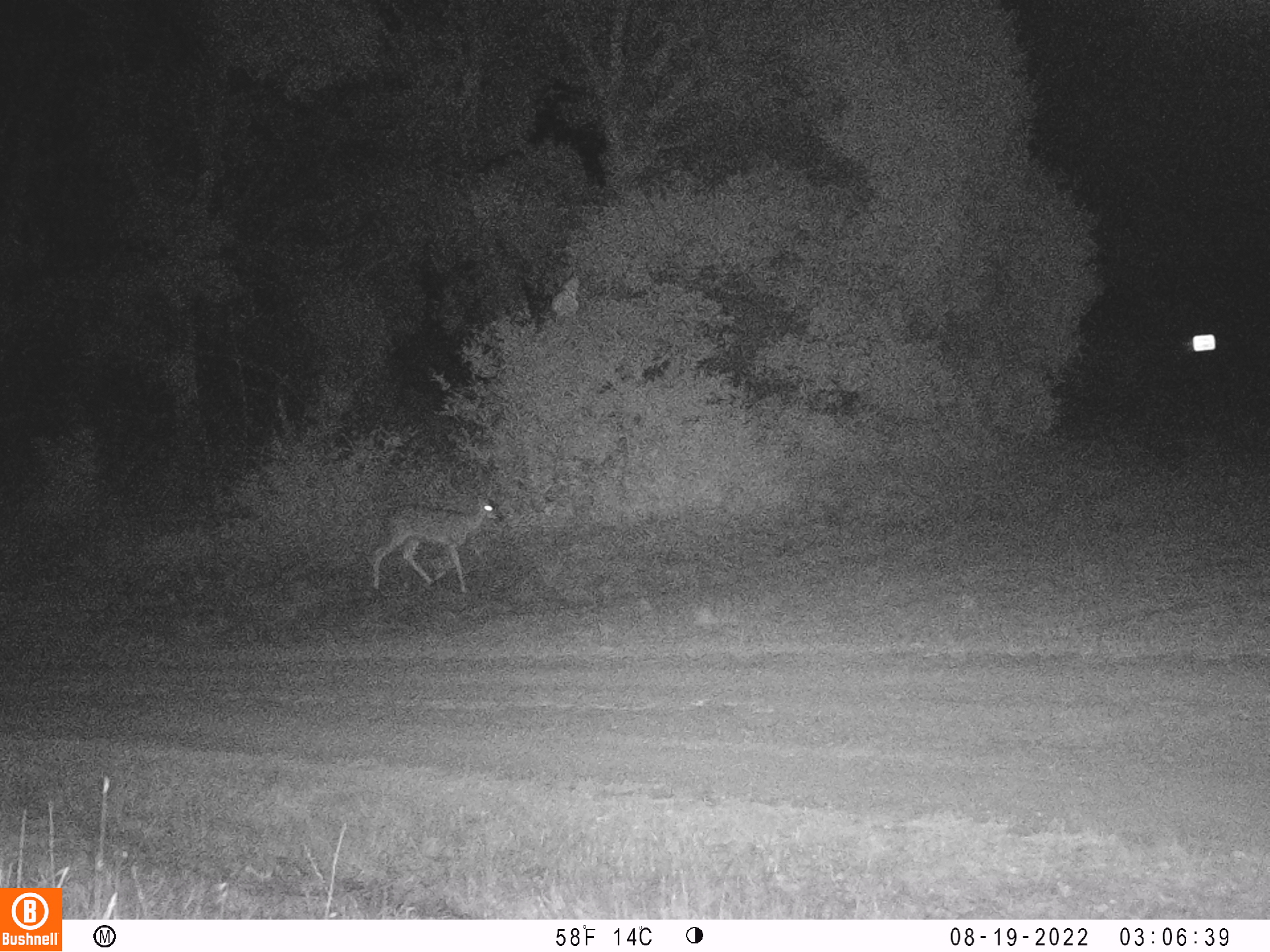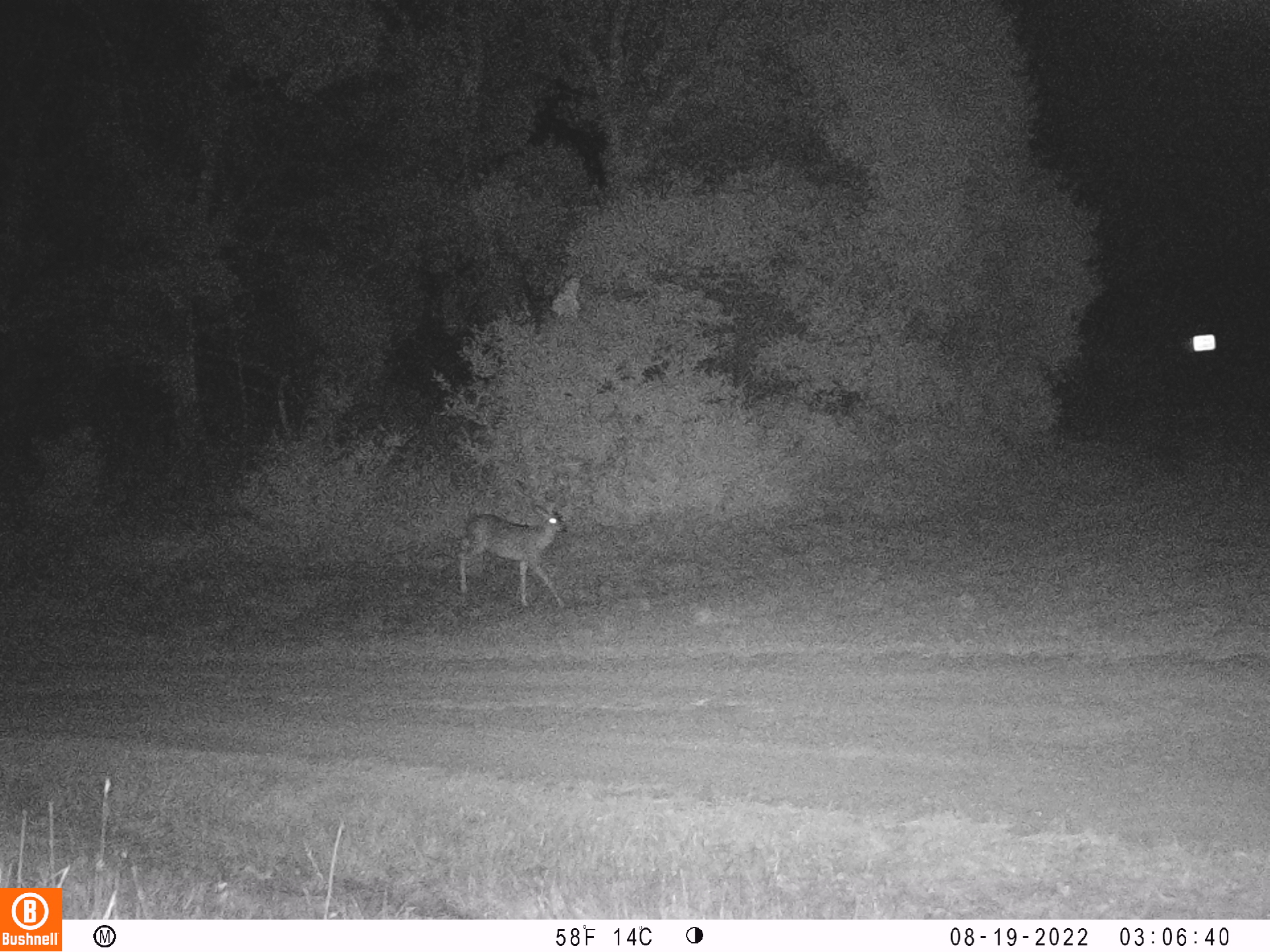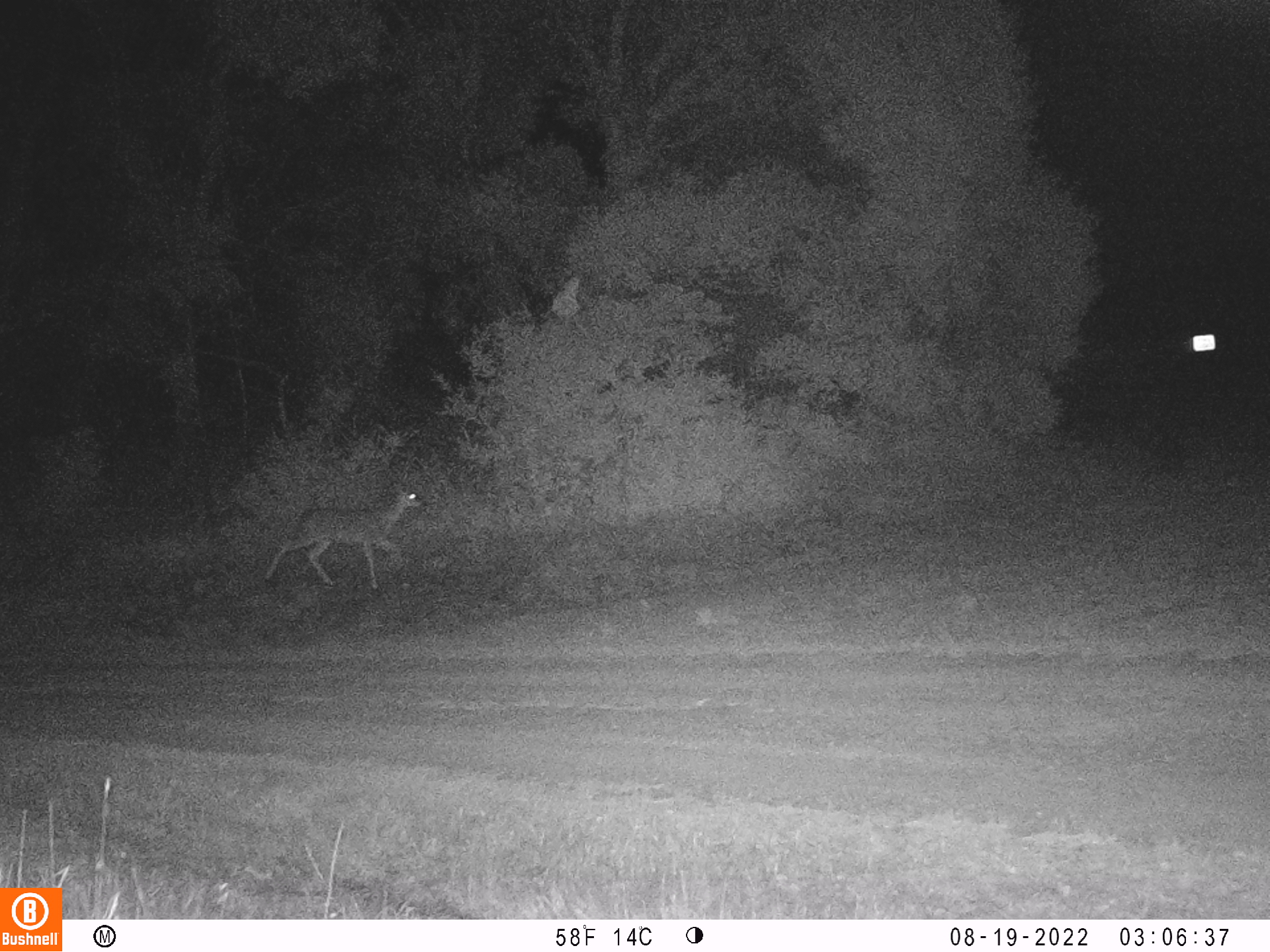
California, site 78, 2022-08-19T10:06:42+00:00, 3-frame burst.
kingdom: Animalia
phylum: Chordata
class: Mammalia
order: Artiodactyla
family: Cervidae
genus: Odocoileus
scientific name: Odocoileus hemionus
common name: mule deer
Mule deer (Odocoileus hemionus).